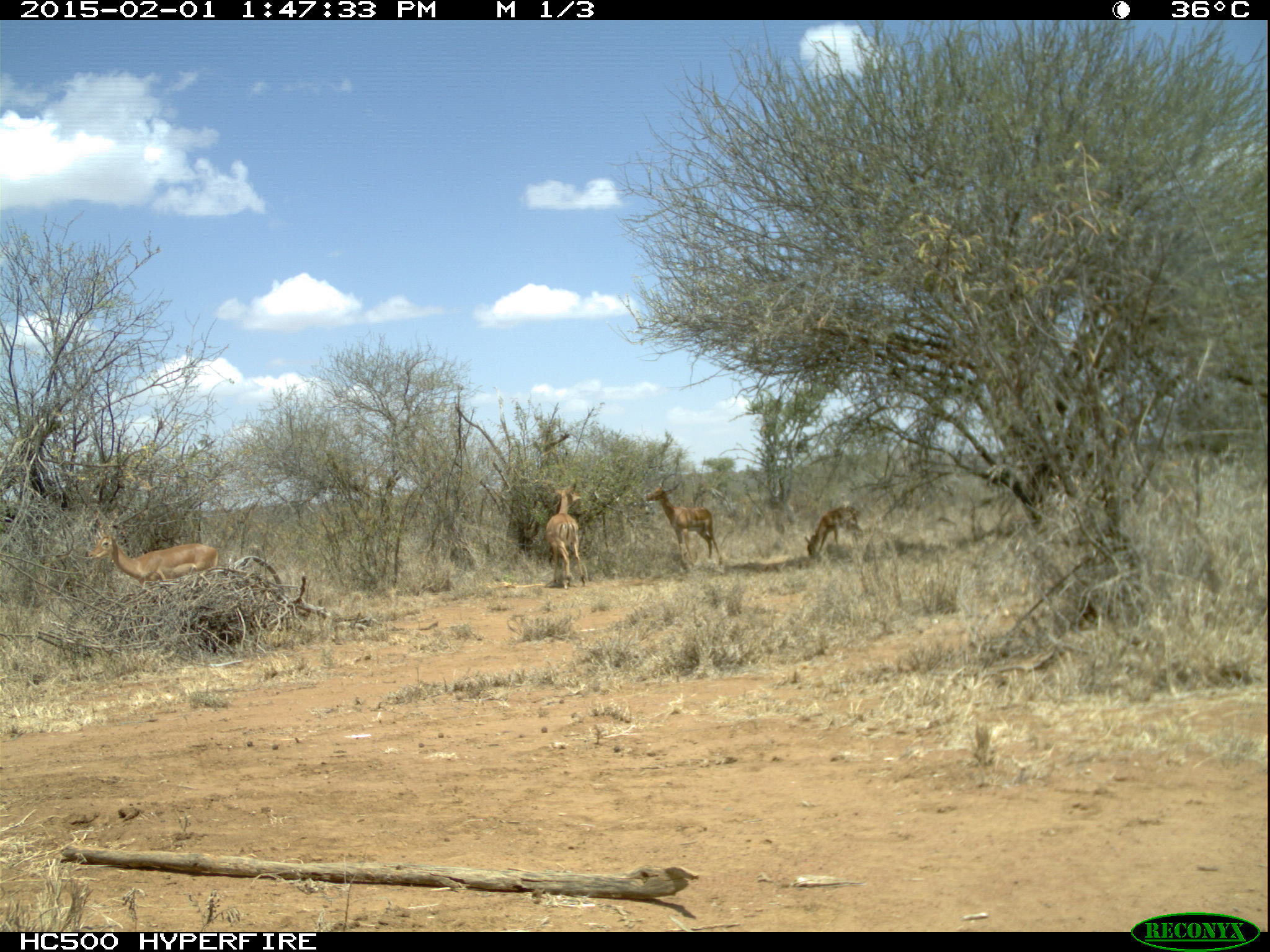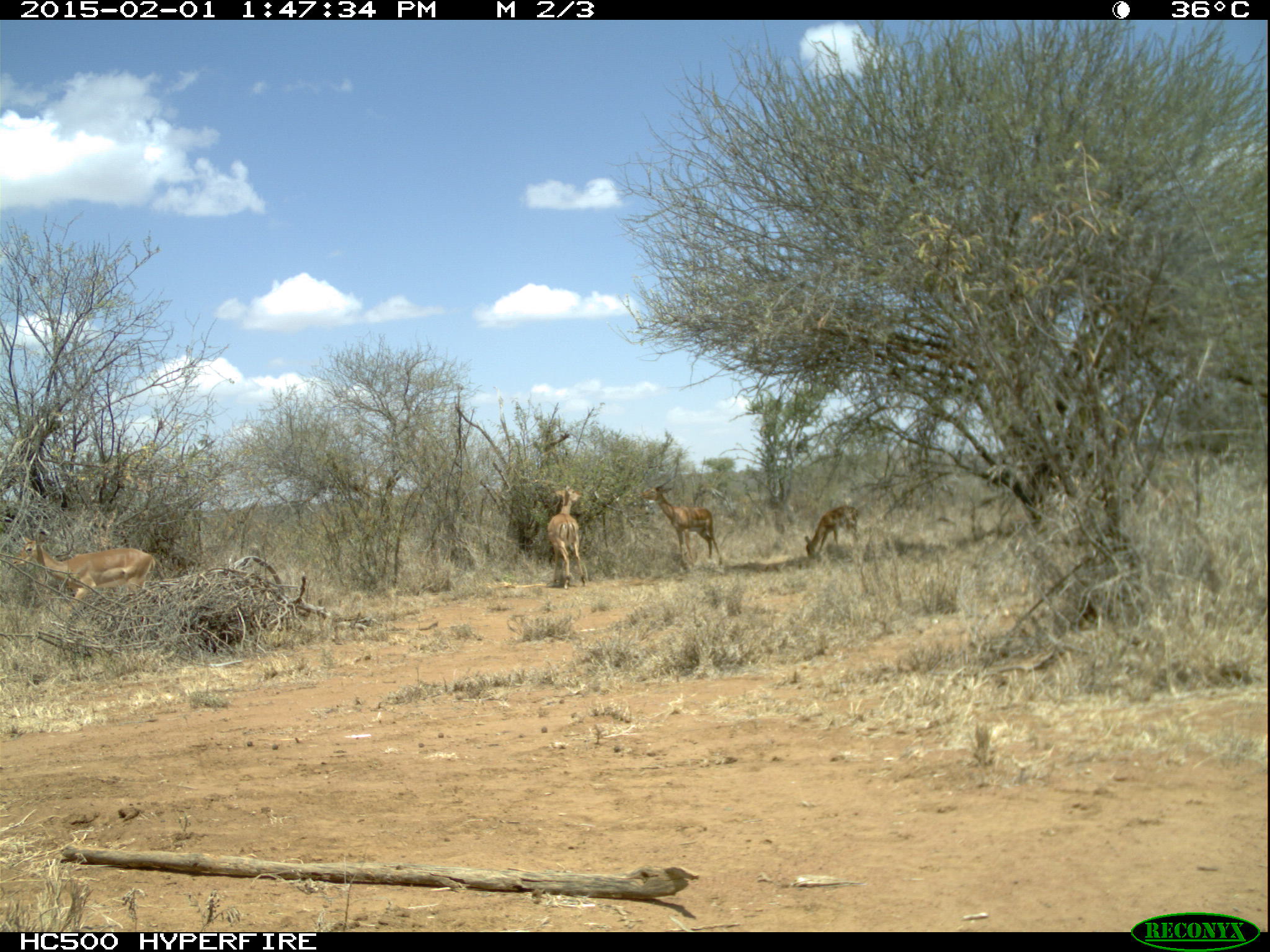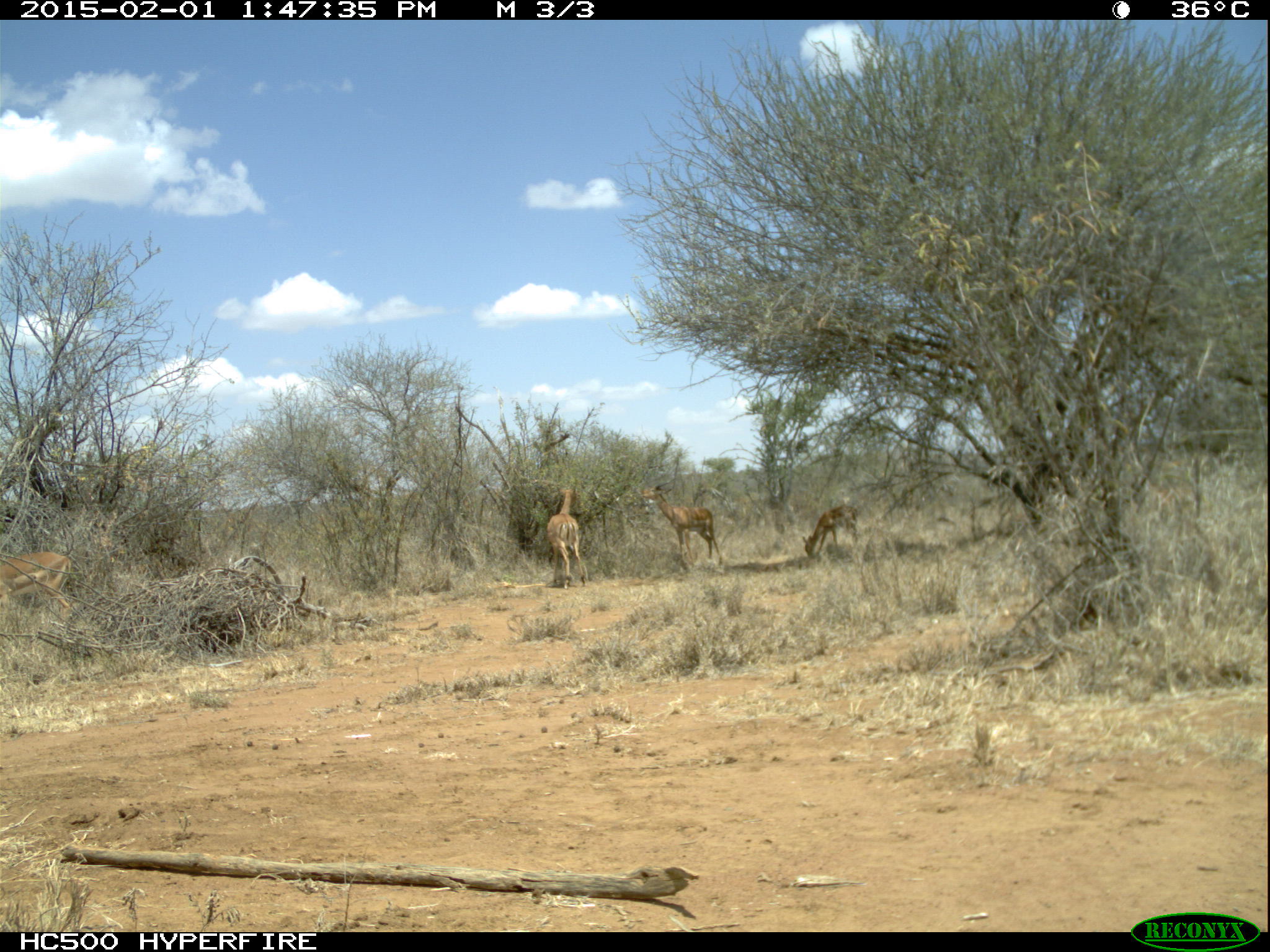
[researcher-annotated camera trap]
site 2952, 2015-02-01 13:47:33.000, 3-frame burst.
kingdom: Animalia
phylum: Chordata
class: Mammalia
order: Artiodactyla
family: Bovidae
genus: Aepyceros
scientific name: Aepyceros melampus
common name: impala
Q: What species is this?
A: Aepyceros melampus (impala).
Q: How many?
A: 5.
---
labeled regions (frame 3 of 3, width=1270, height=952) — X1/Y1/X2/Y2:
aepyceros melampus: 632/478/725/570; 0/551/70/623; 546/488/587/590; 802/505/860/560